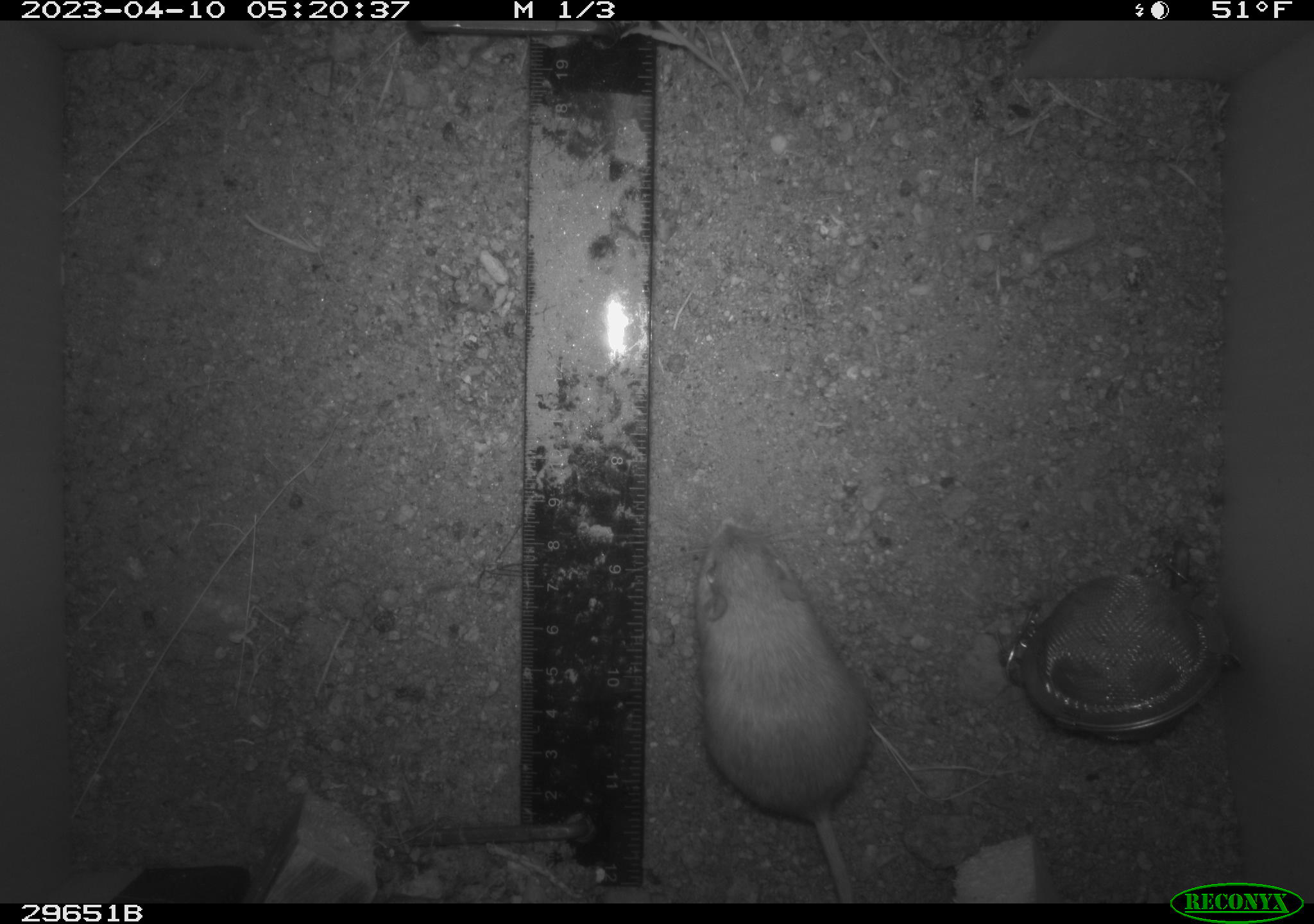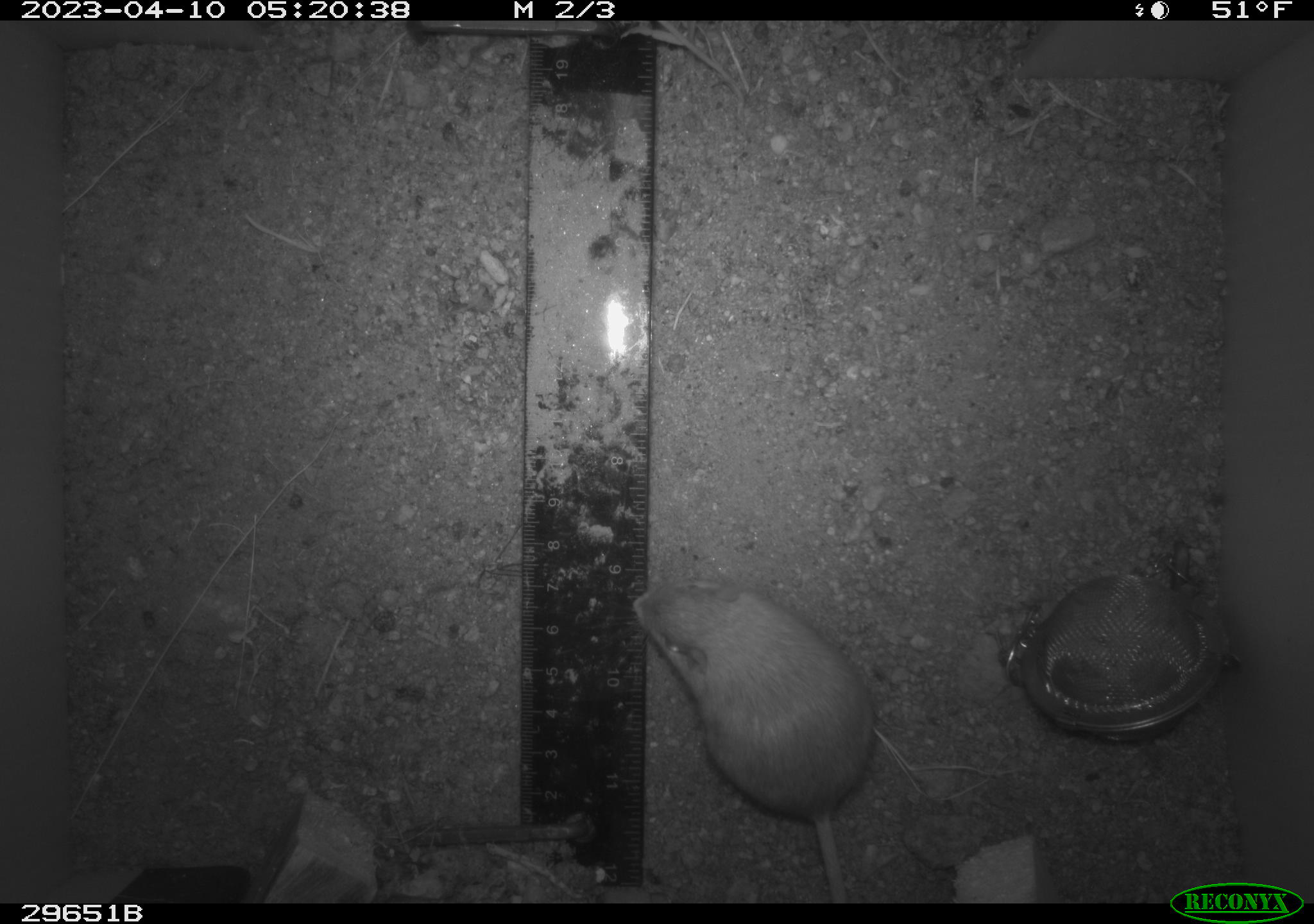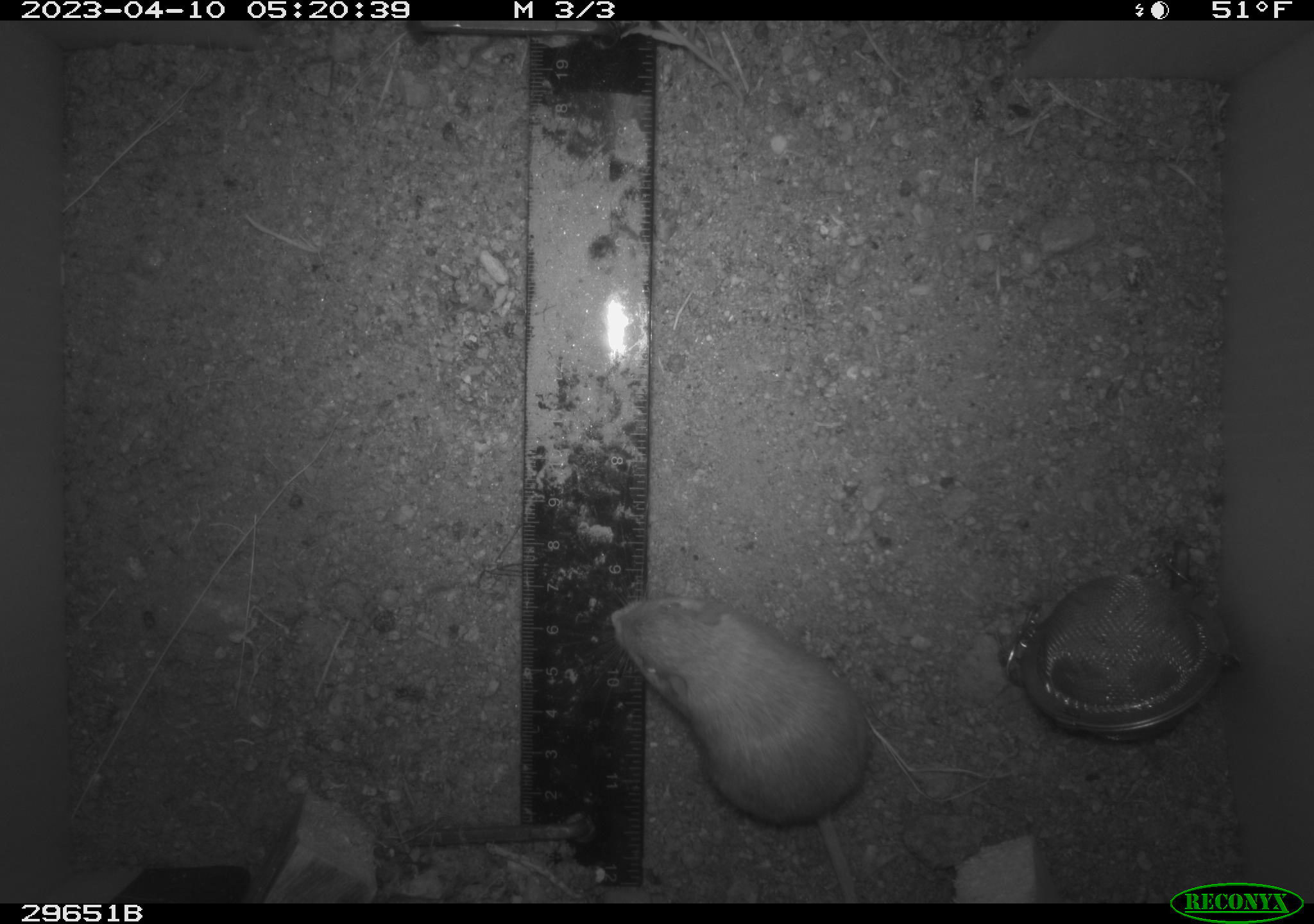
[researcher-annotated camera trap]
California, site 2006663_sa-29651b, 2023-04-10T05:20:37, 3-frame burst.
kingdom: Animalia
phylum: Chordata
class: Mammalia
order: Rodentia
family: Heteromyidae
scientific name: Heteromyidae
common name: kangaroo rats and pocket mice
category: heteromyidae family